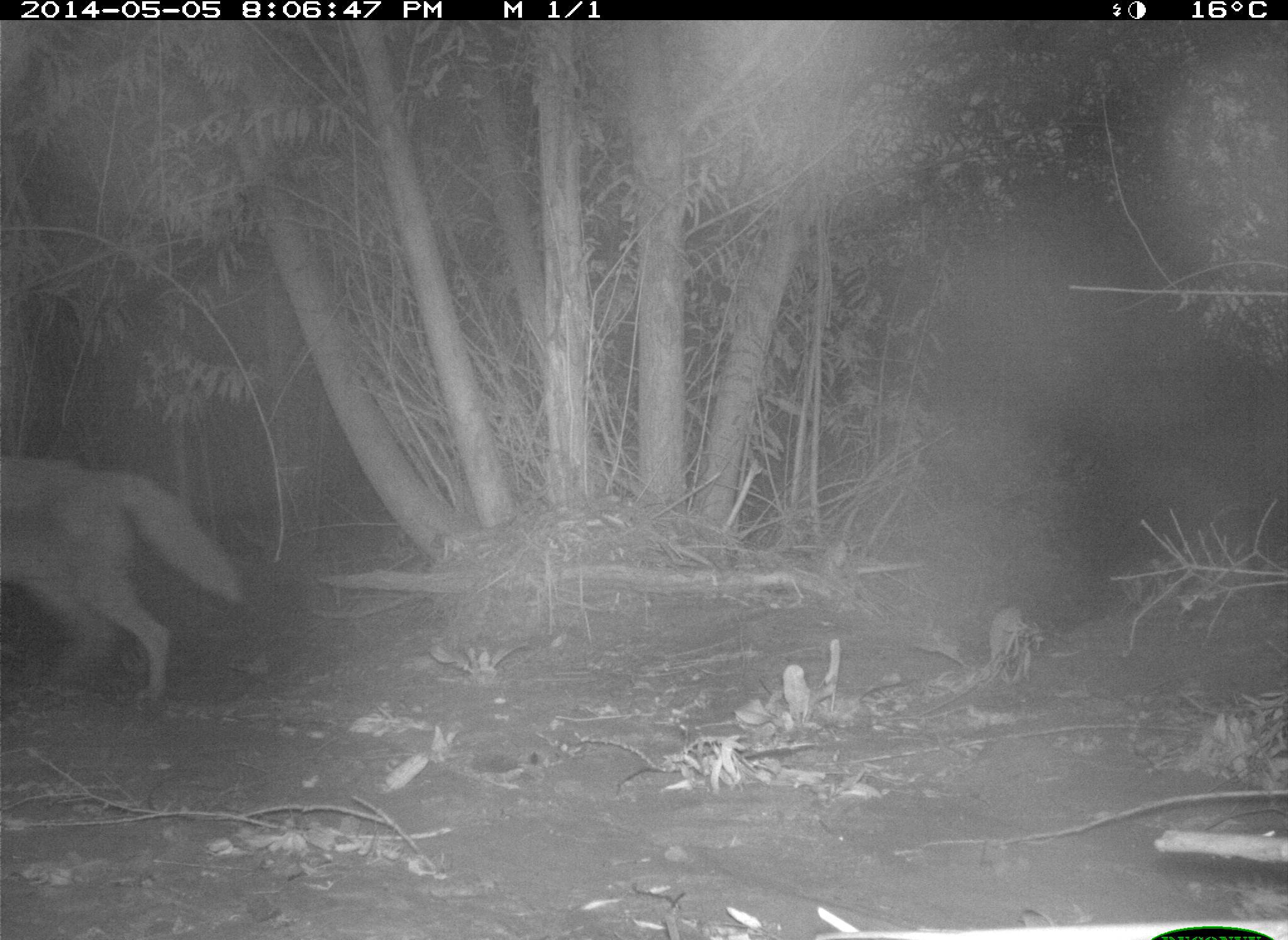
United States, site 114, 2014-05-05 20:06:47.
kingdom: Animalia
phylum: Chordata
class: Mammalia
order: Carnivora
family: Canidae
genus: Canis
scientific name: Canis latrans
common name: coyote